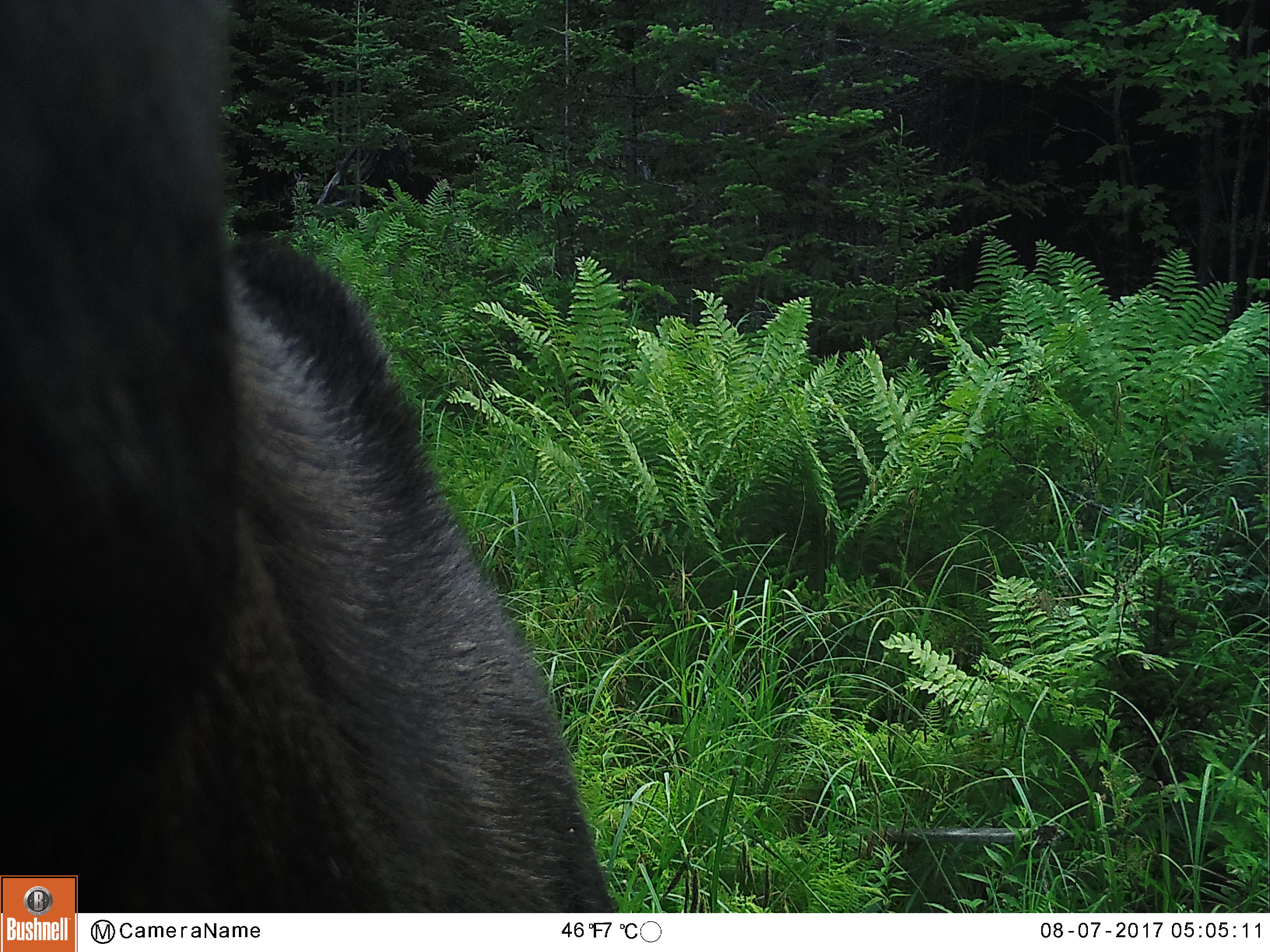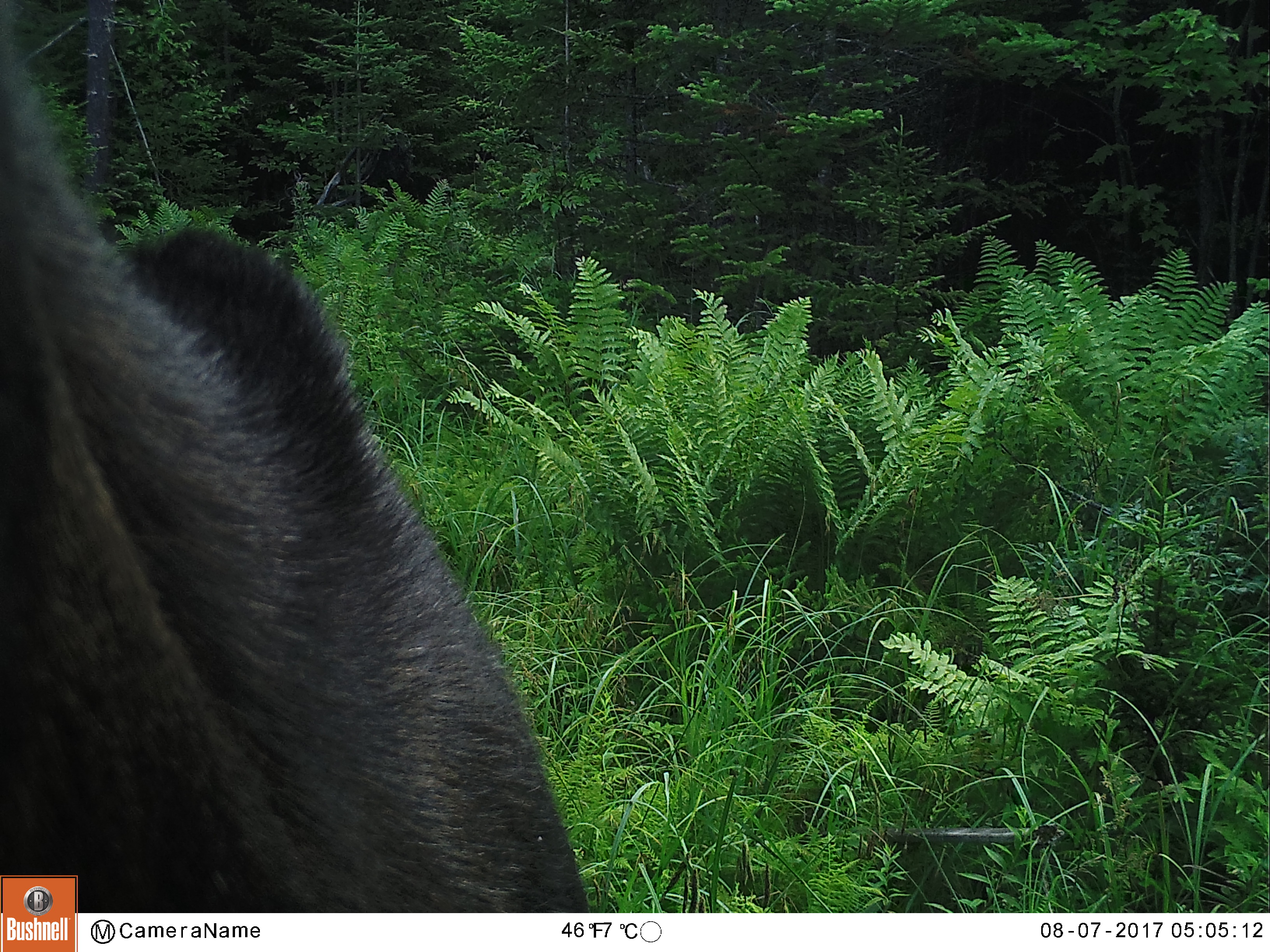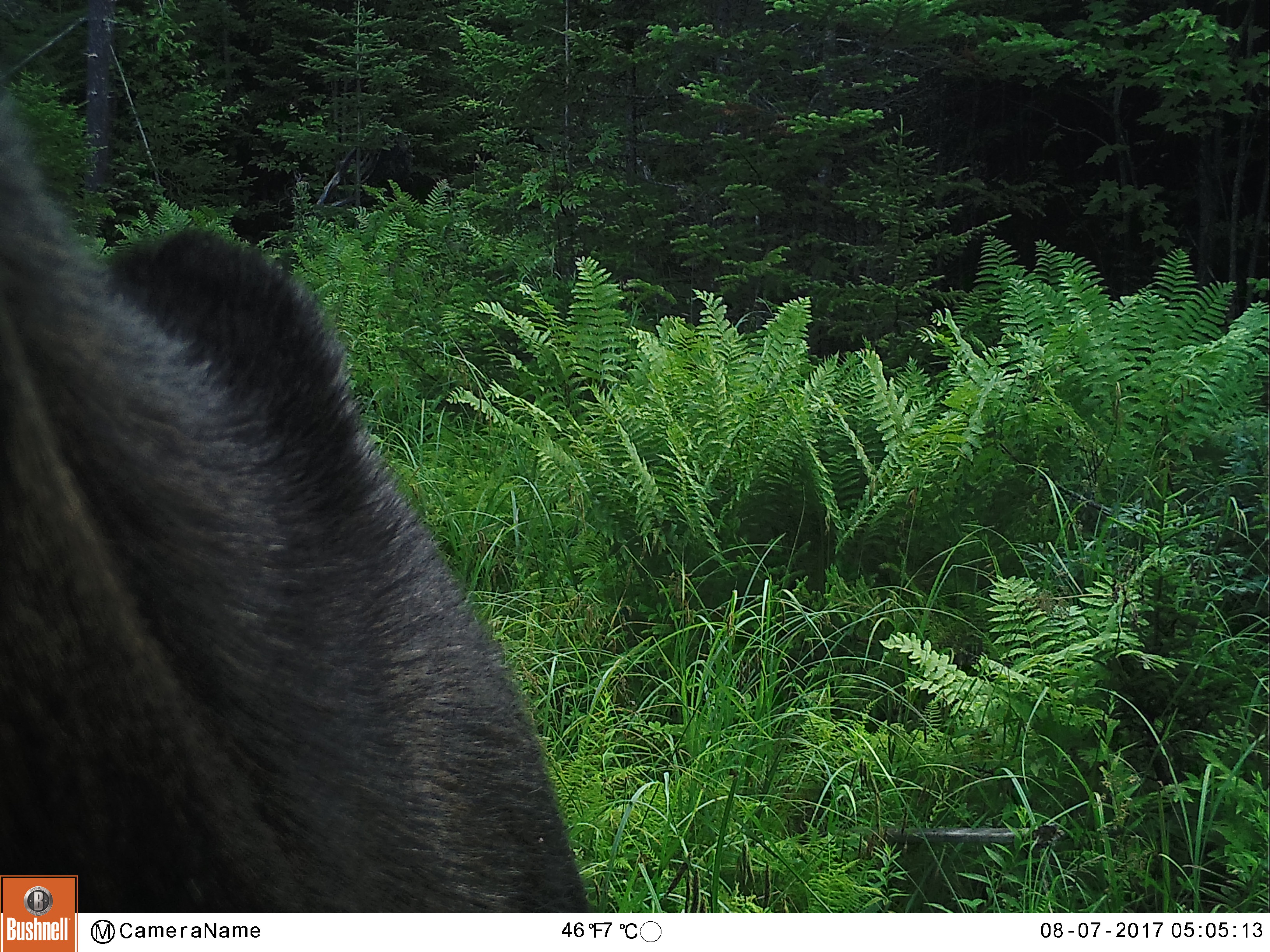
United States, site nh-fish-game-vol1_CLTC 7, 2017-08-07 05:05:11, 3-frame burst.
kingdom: Animalia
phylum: Chordata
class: Mammalia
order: Artiodactyla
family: Cervidae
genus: Alces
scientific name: Alces alces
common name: moose